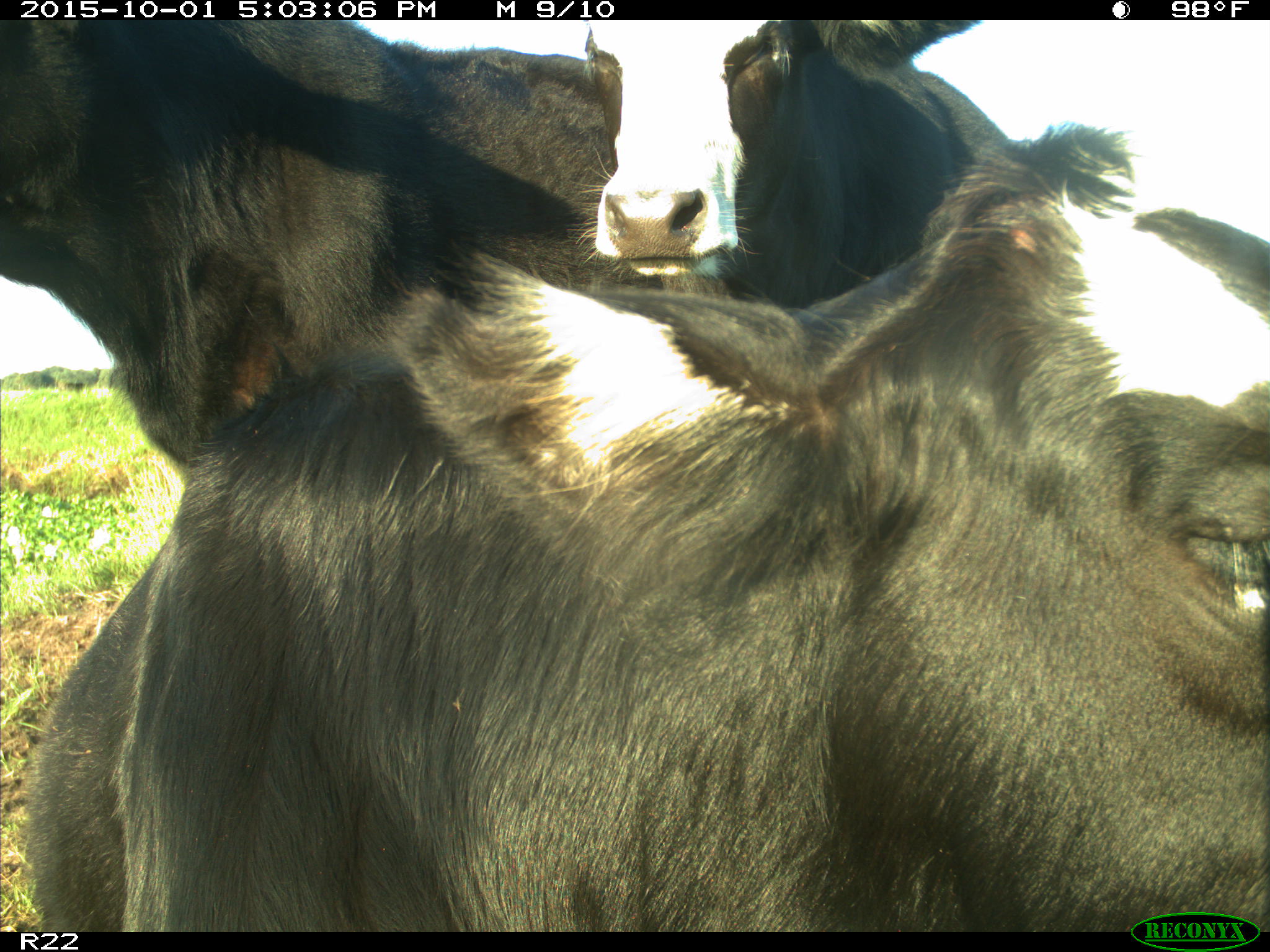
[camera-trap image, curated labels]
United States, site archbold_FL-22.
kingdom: Animalia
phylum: Chordata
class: Mammalia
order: Artiodactyla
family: Bovidae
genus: Bos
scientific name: Bos taurus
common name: domestic cow